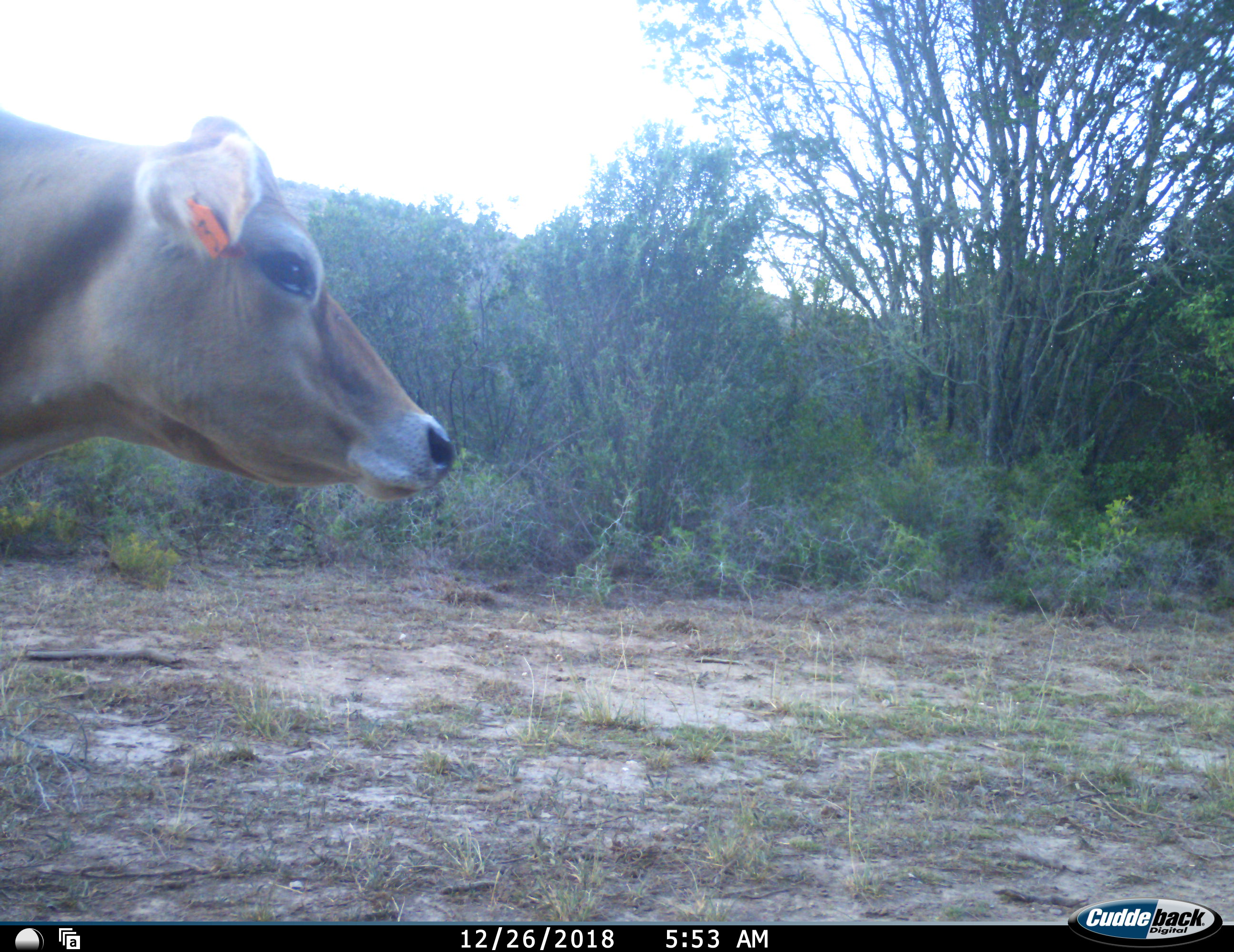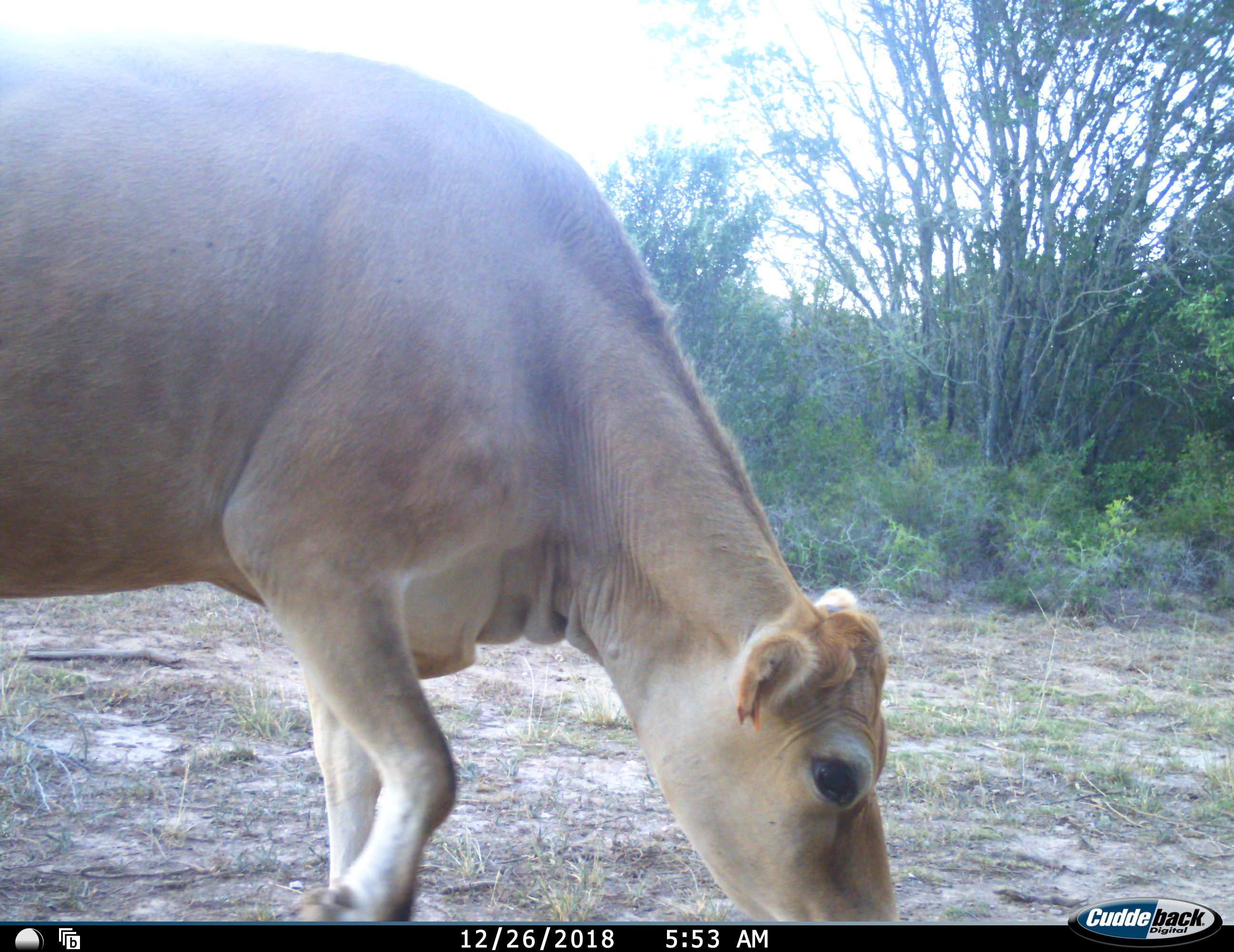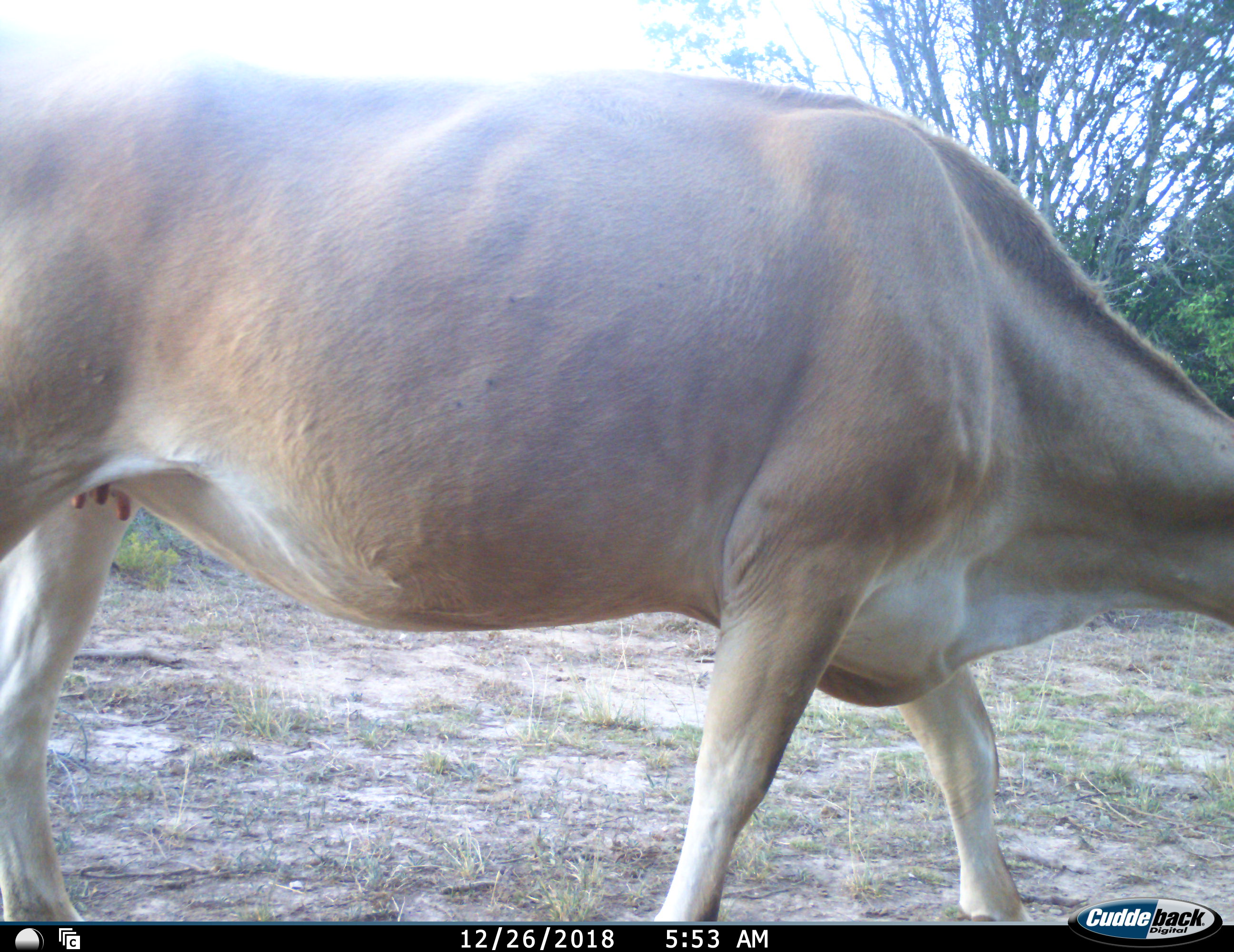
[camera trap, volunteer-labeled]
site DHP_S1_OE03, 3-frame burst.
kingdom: Animalia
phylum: Chordata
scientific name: Vertebrata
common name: domestic animal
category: domesticanimal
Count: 1.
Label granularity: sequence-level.